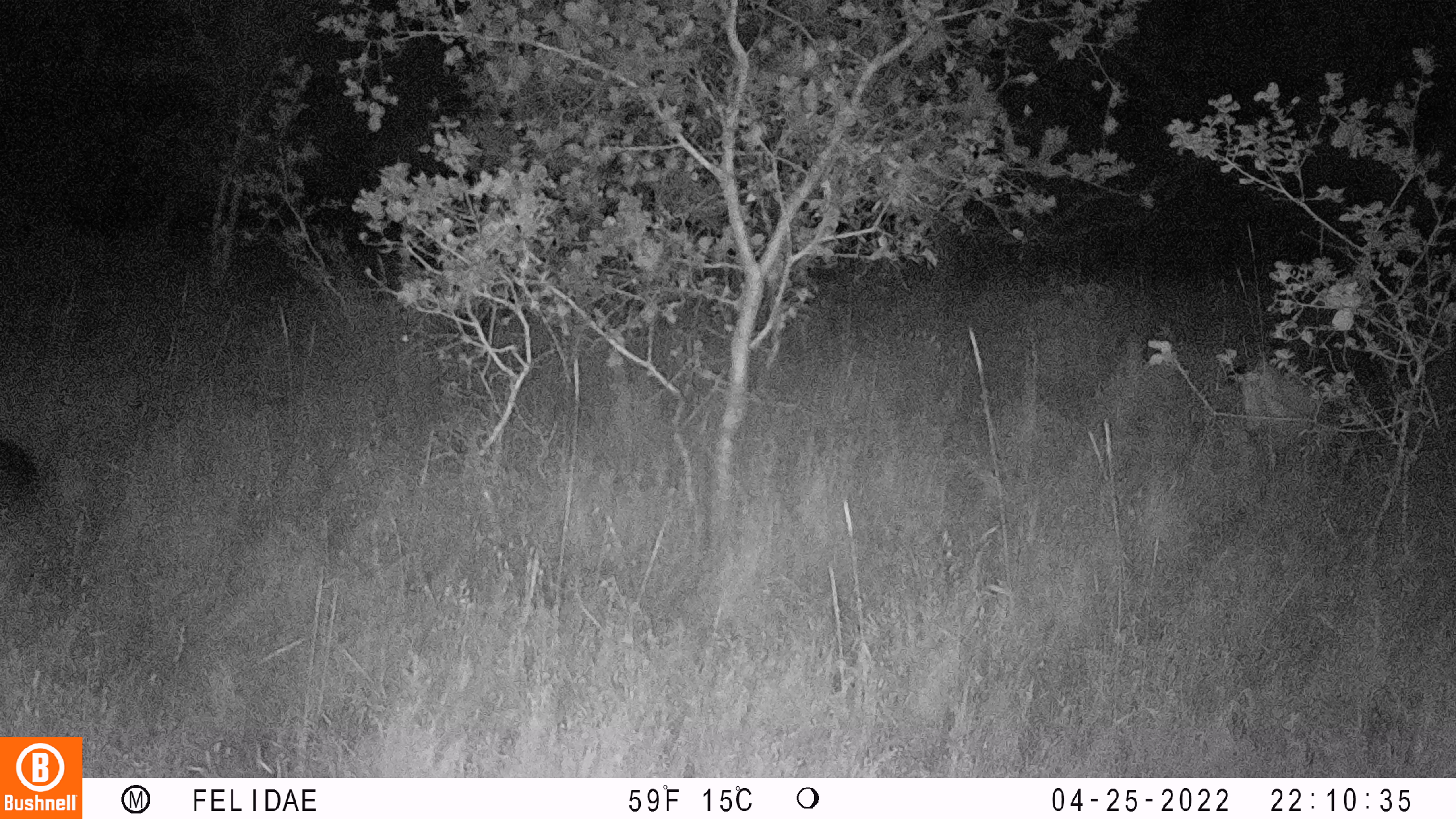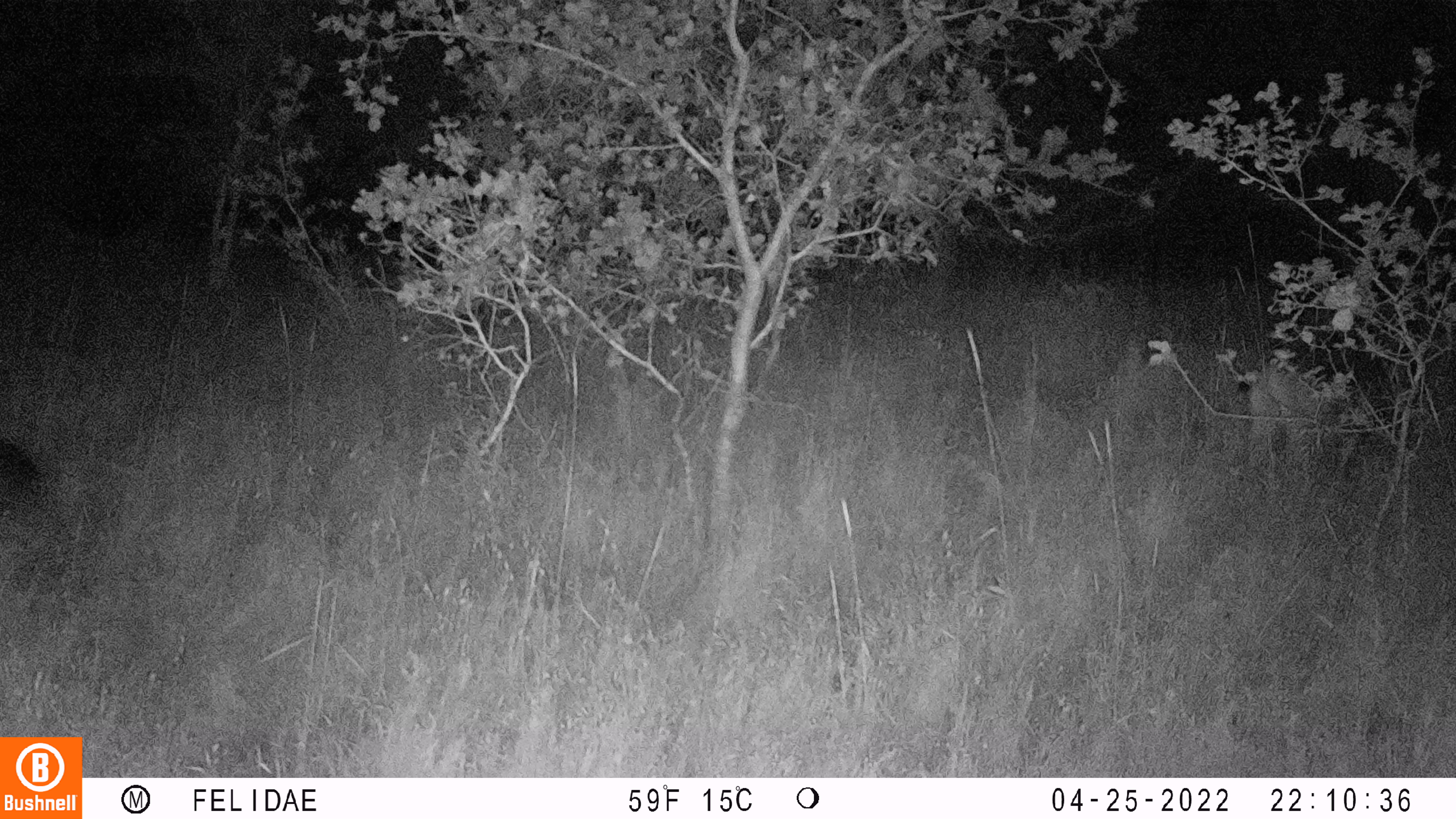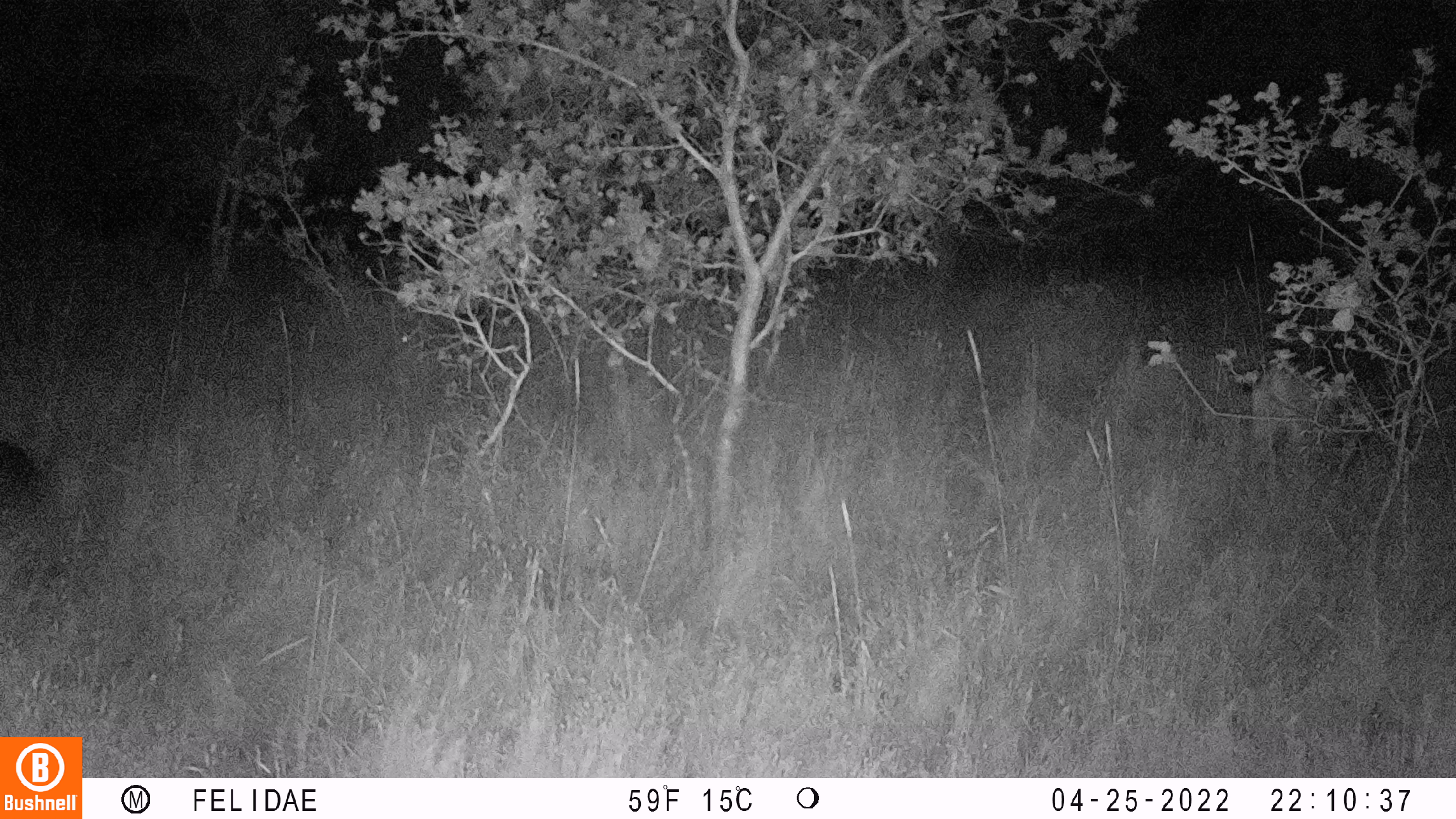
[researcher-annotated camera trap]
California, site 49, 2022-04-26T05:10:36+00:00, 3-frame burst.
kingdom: Animalia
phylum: Chordata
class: Mammalia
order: Artiodactyla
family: Cervidae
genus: Odocoileus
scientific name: Odocoileus hemionus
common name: mule deer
Mule deer (Odocoileus hemionus).